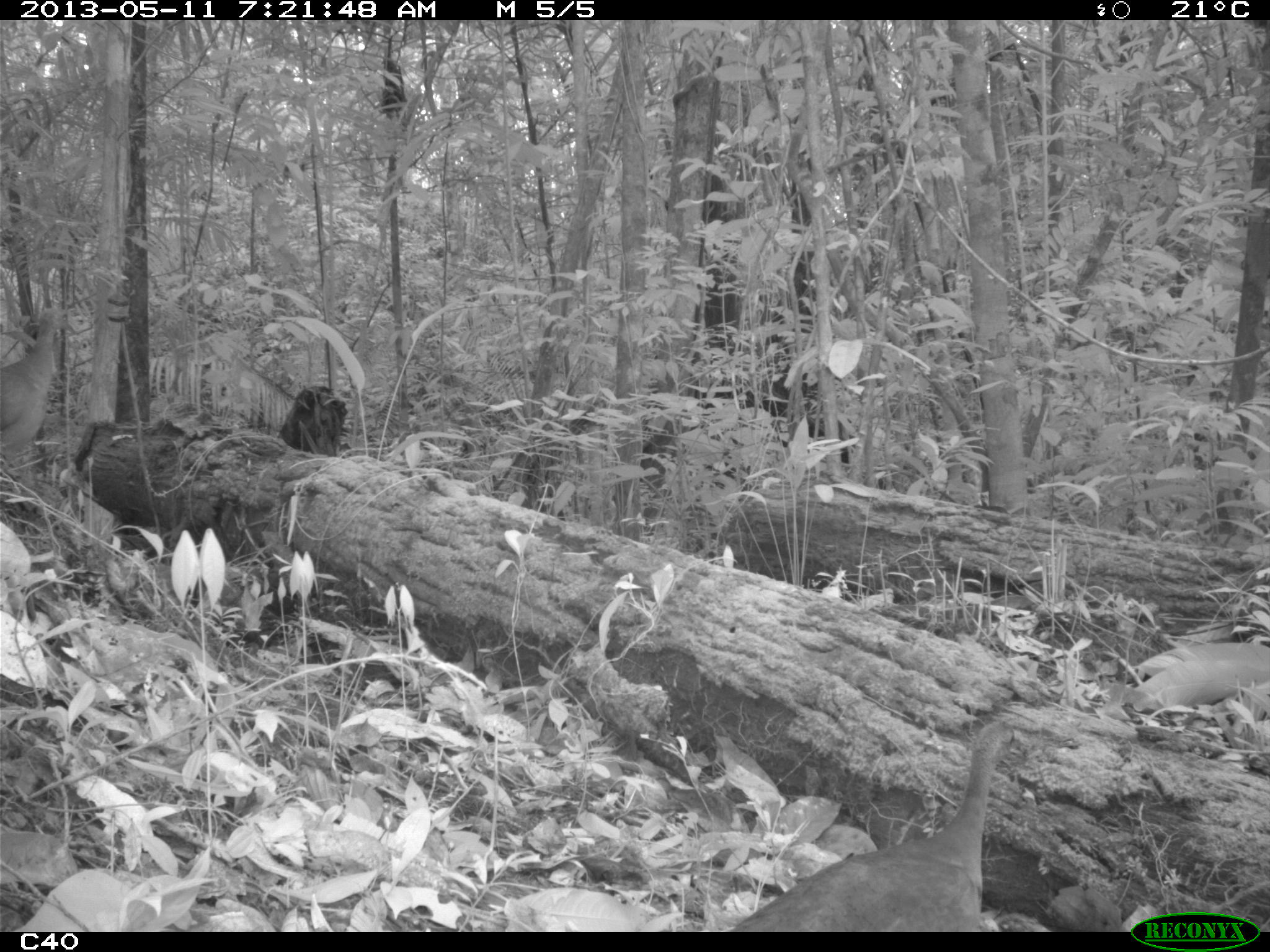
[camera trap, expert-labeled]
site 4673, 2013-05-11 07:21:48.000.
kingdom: Animalia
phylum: Chordata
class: Aves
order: Tinamiformes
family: Tinamidae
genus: Tinamus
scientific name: Tinamus major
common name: great tinamou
Tinamus major (great tinamou), count 2, age adult.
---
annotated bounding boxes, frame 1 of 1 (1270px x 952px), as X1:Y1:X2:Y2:
tinamus major: 699:707:1019:933; 0:293:77:506